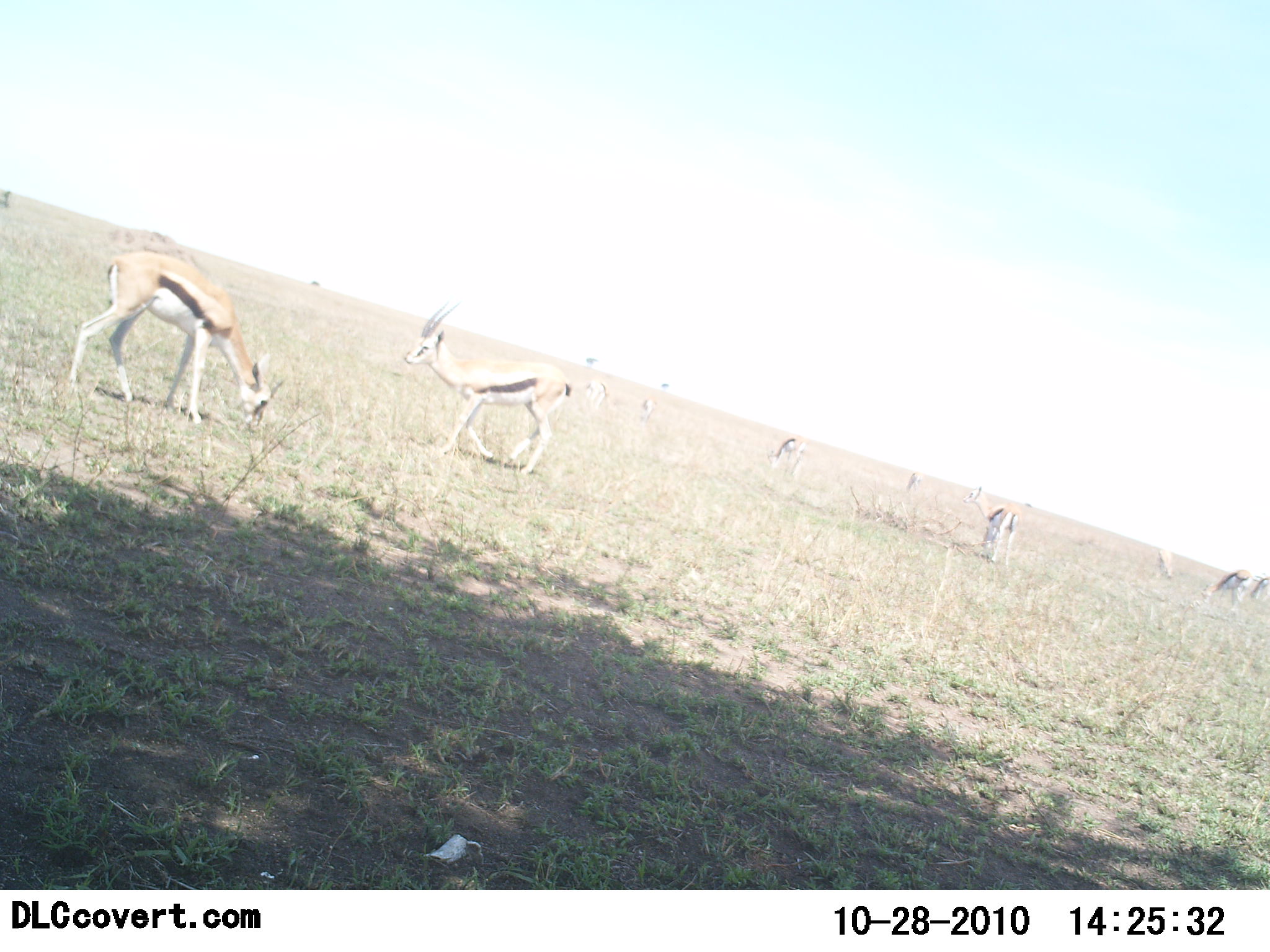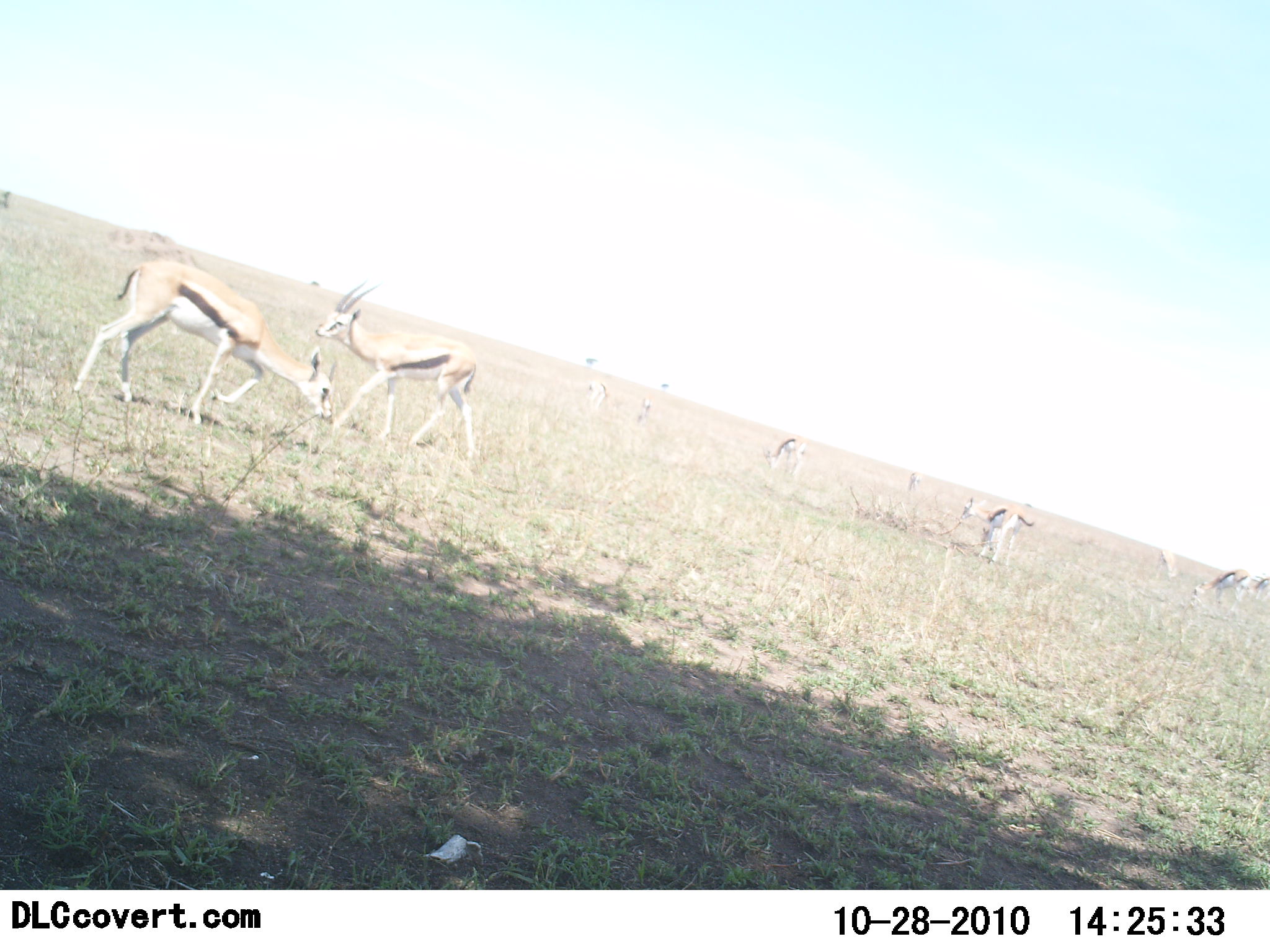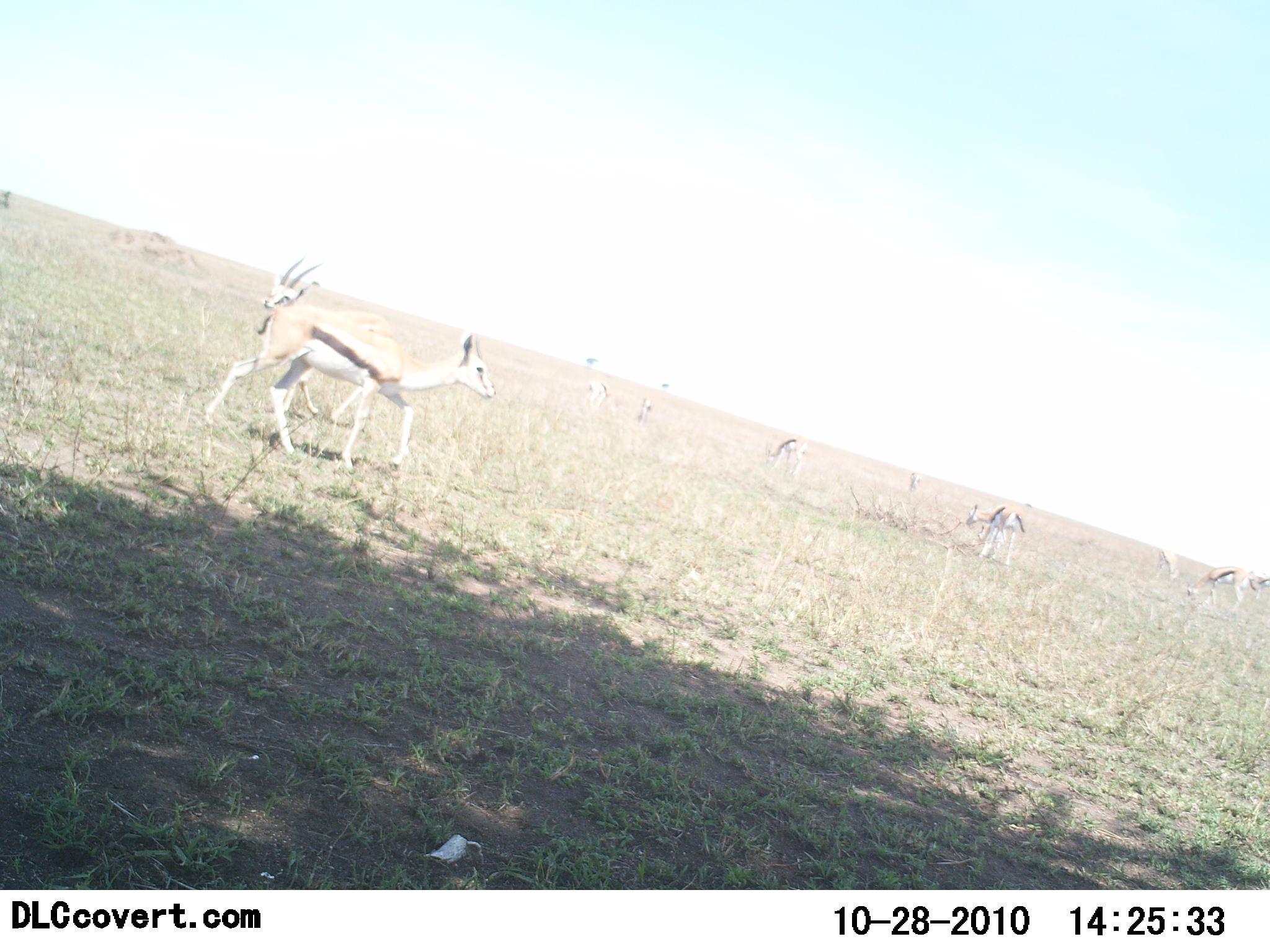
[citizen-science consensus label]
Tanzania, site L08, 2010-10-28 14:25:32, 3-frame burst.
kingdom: Animalia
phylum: Chordata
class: Mammalia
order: Artiodactyla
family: Bovidae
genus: Eudorcas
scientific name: Eudorcas thomsonii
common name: thomson's gazelle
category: gazellethomsons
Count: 7.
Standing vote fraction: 62%.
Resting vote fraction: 0%.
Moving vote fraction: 62%.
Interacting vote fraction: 0%.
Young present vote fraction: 0%.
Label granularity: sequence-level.